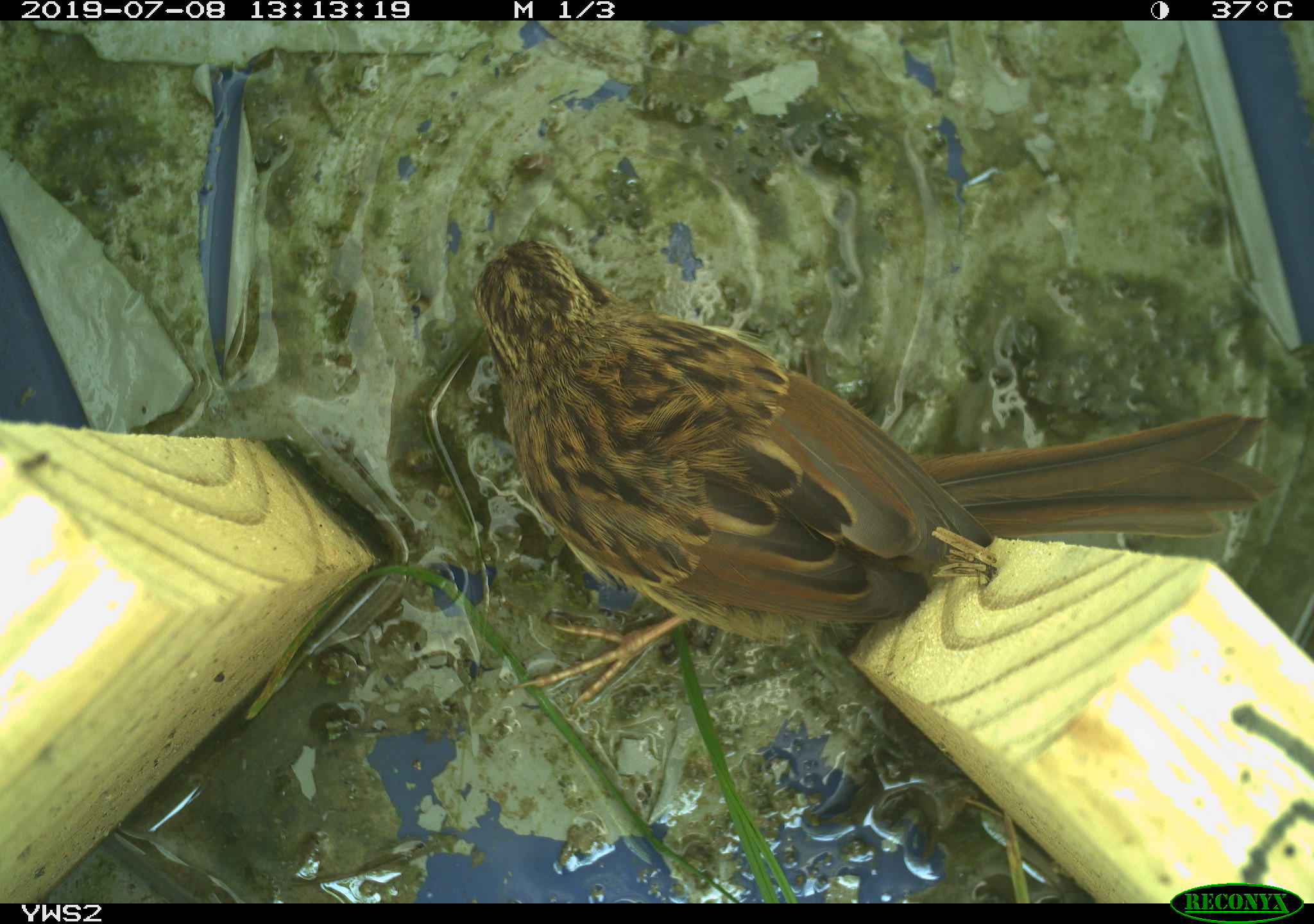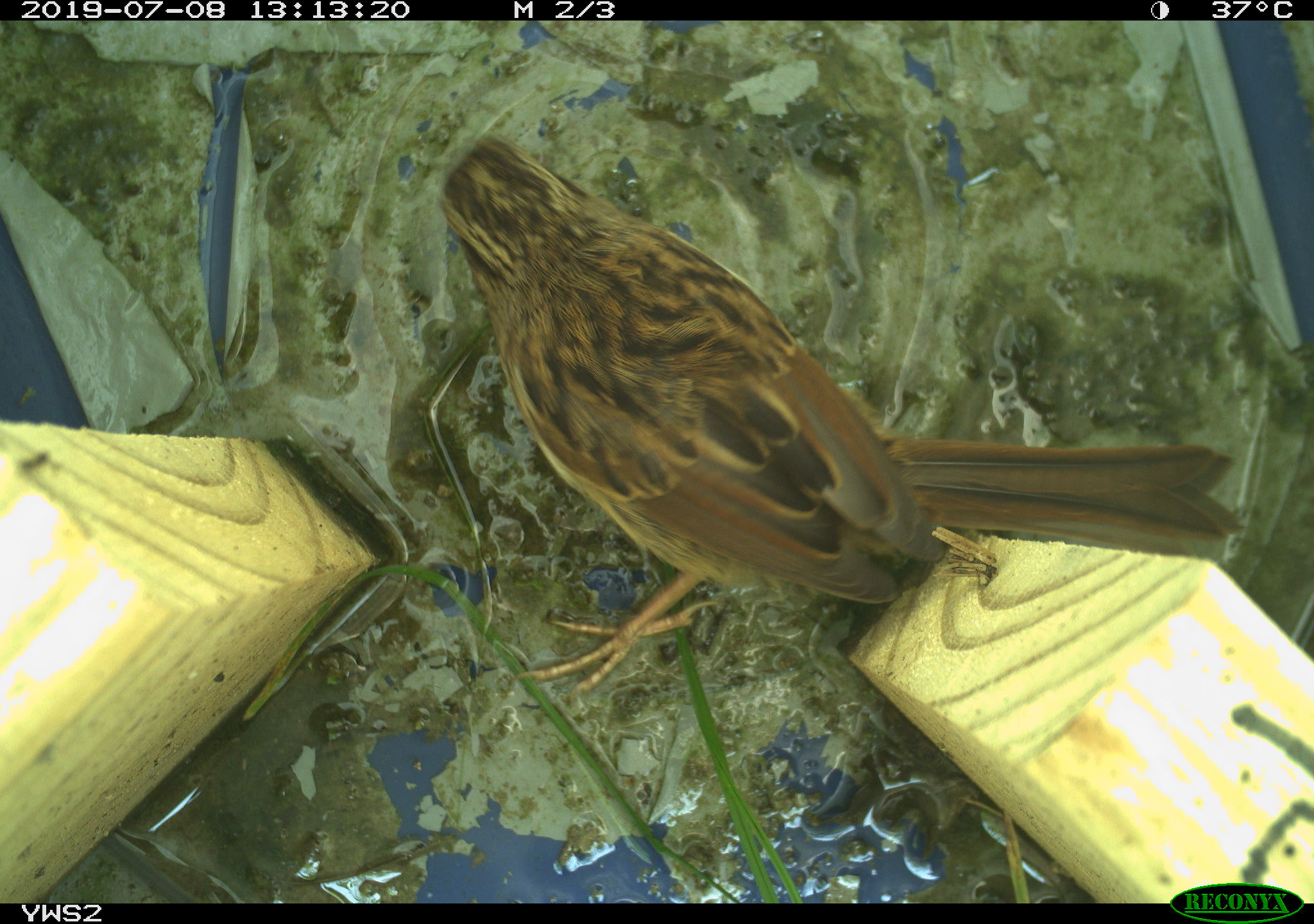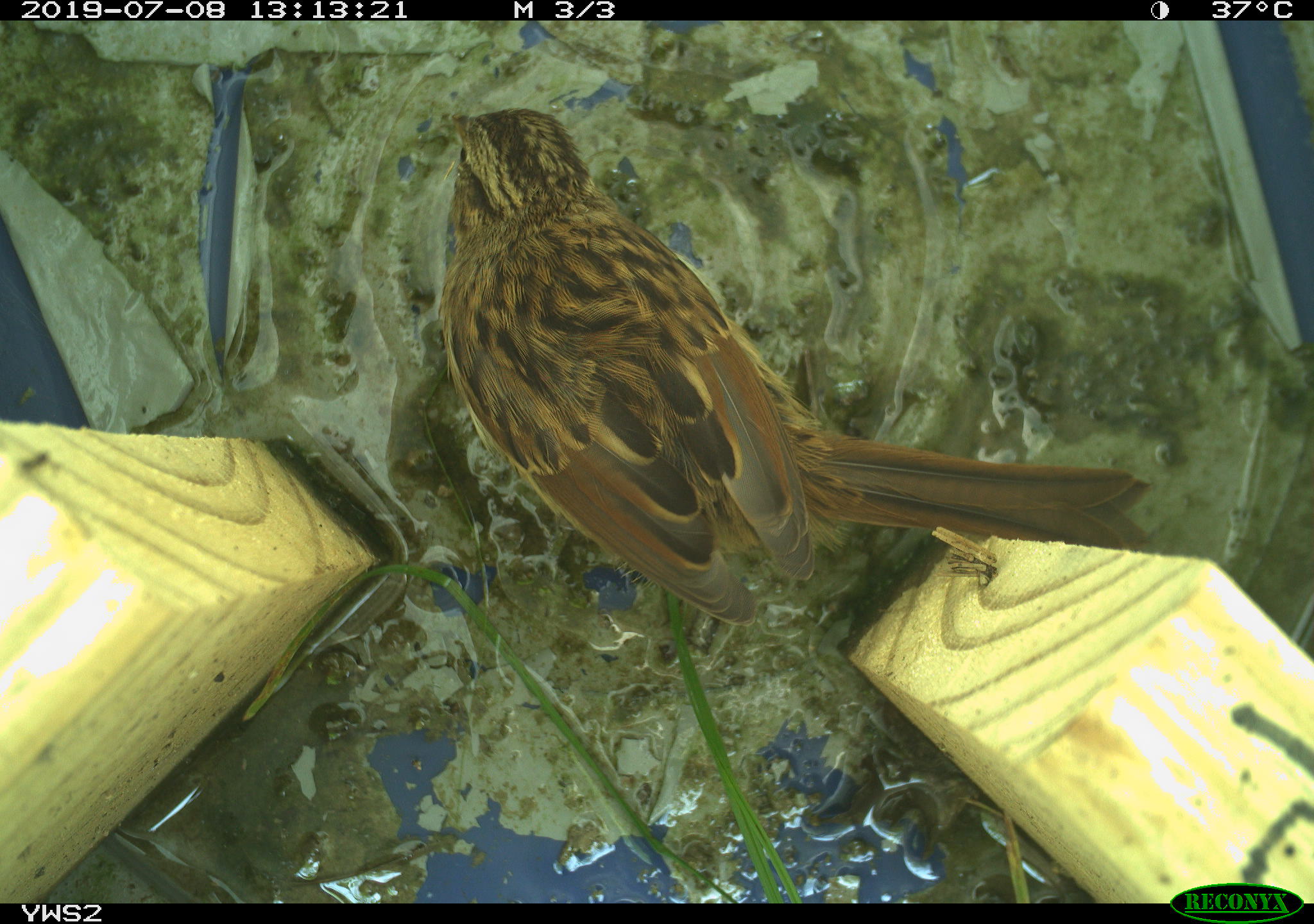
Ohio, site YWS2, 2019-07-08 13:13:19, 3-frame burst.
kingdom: Animalia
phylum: Chordata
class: Aves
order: Passeriformes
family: Passerellidae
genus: Melospiza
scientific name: Melospiza melodia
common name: song sparrow